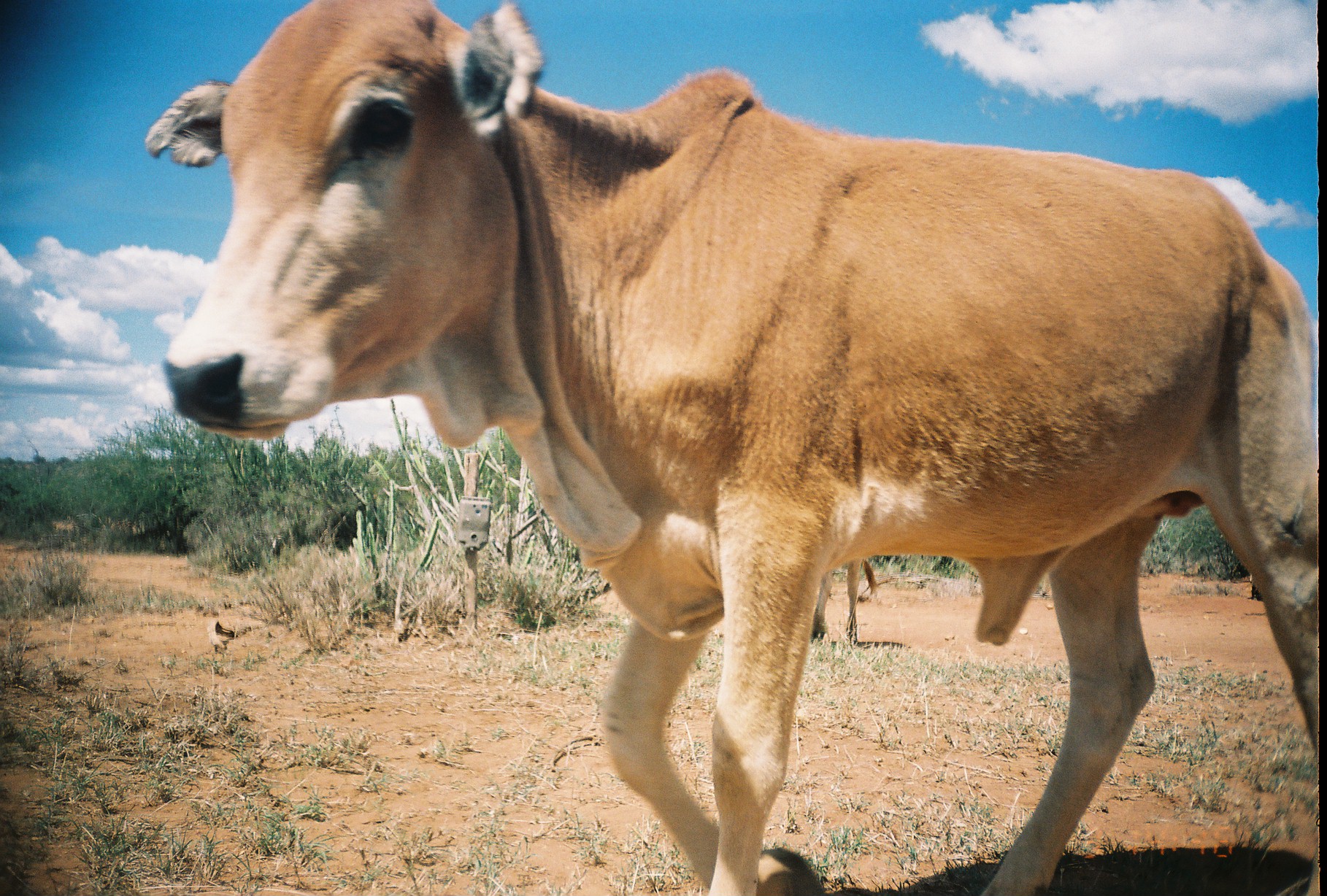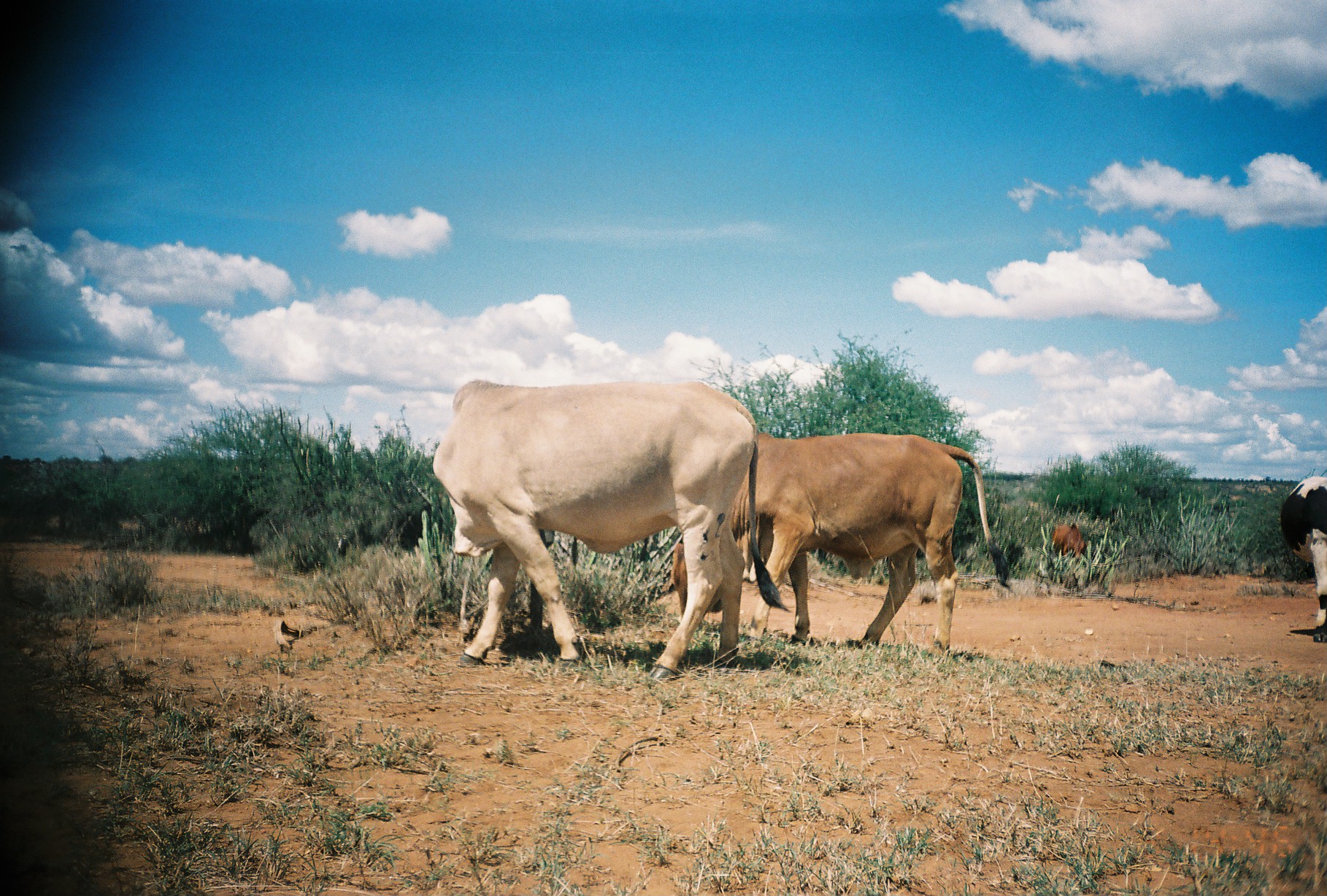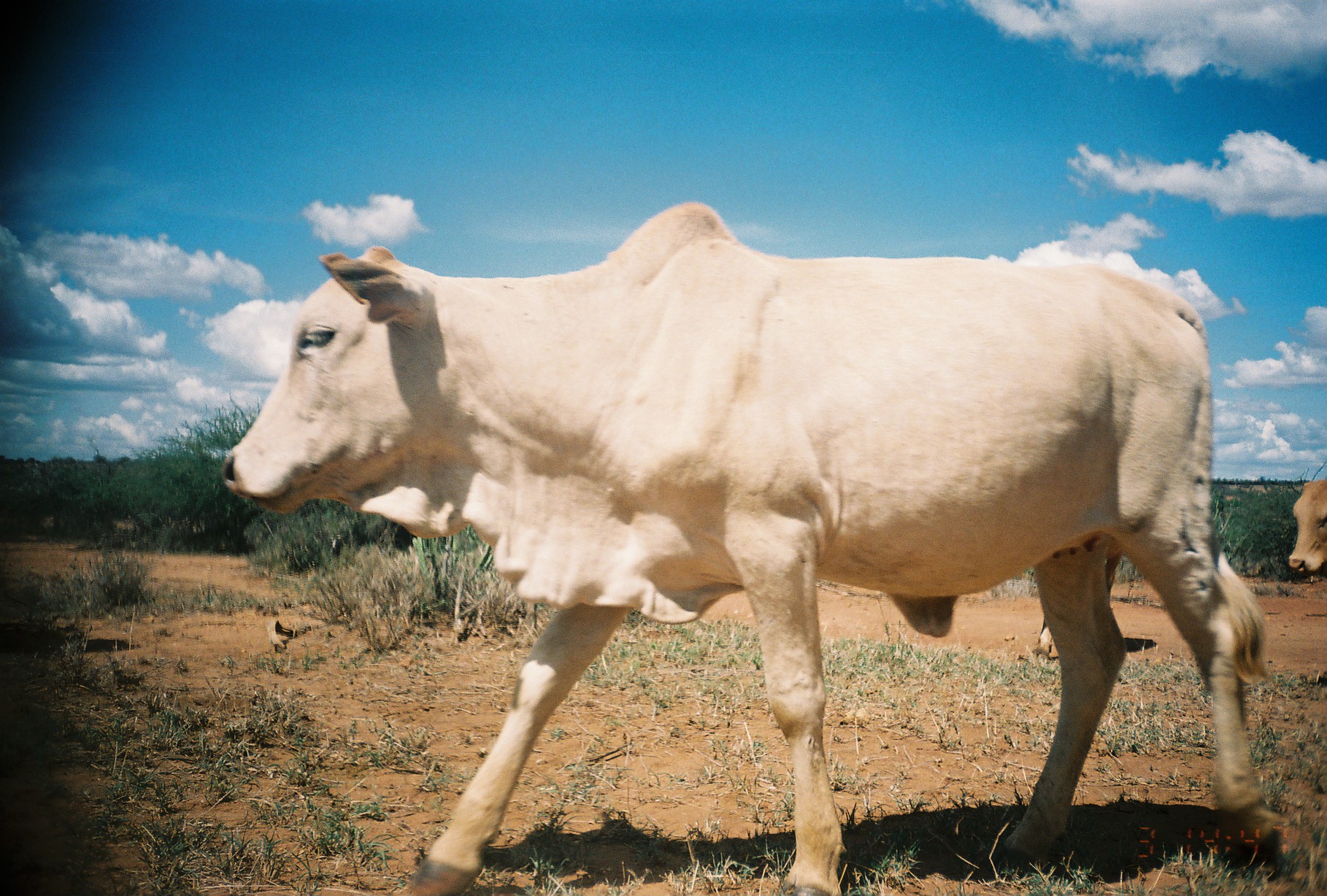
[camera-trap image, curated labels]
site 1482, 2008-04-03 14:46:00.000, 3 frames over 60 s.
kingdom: Animalia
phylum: Chordata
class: Mammalia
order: Artiodactyla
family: Bovidae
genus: Bos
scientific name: Bos taurus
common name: domestic cattle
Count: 1.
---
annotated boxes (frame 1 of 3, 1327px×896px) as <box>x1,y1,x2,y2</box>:
bos taurus: <box>144,0,1318,896</box>; <box>807,557,881,648</box>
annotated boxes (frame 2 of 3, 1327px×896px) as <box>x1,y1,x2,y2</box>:
bos taurus: <box>432,379,791,684</box>; <box>670,432,1012,660</box>; <box>1280,475,1327,644</box>; <box>1052,523,1087,563</box>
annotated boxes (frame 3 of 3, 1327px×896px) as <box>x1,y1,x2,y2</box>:
bos taurus: <box>219,201,1283,896</box>; <box>1028,536,1125,660</box>; <box>1288,479,1327,576</box>